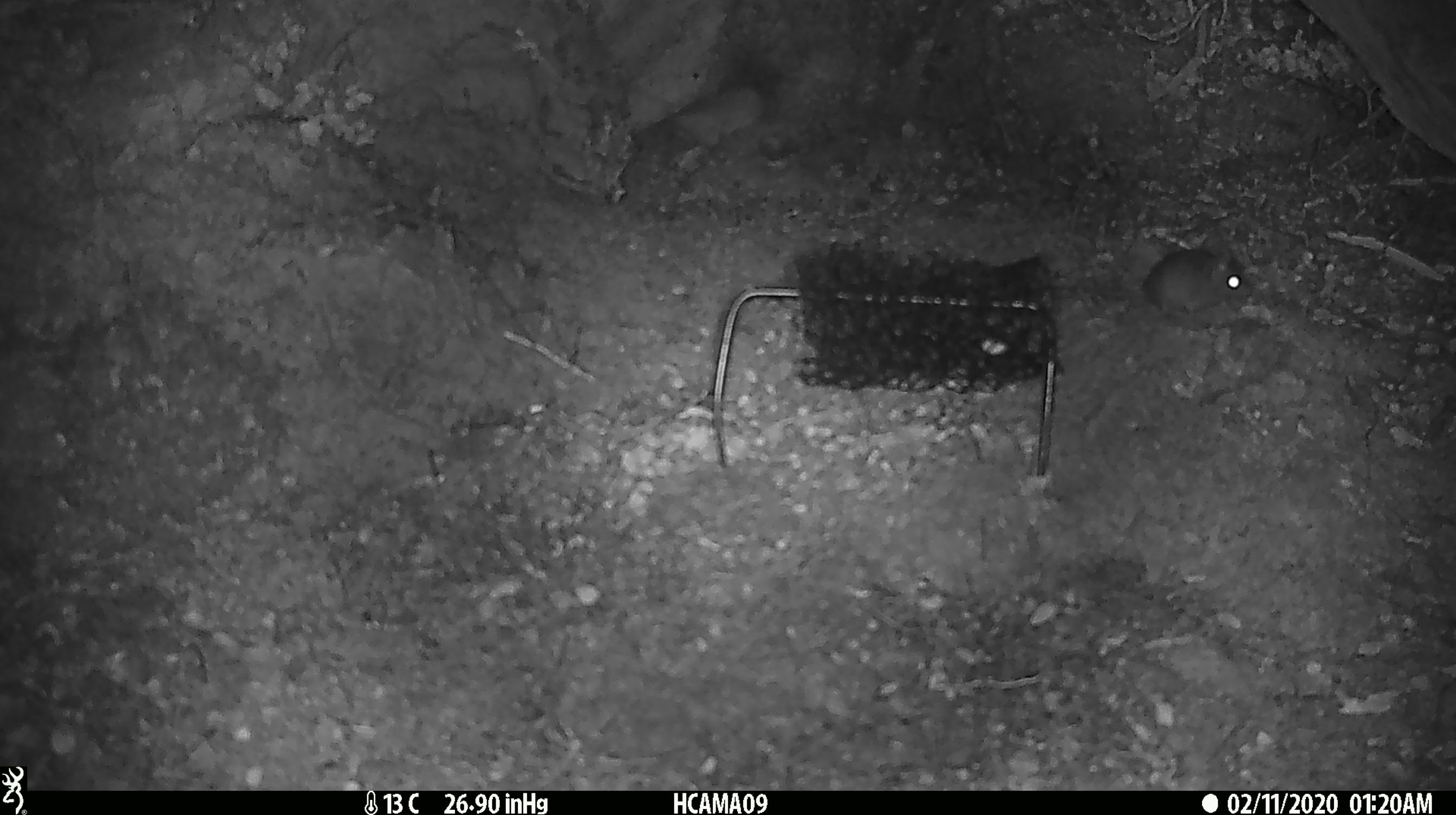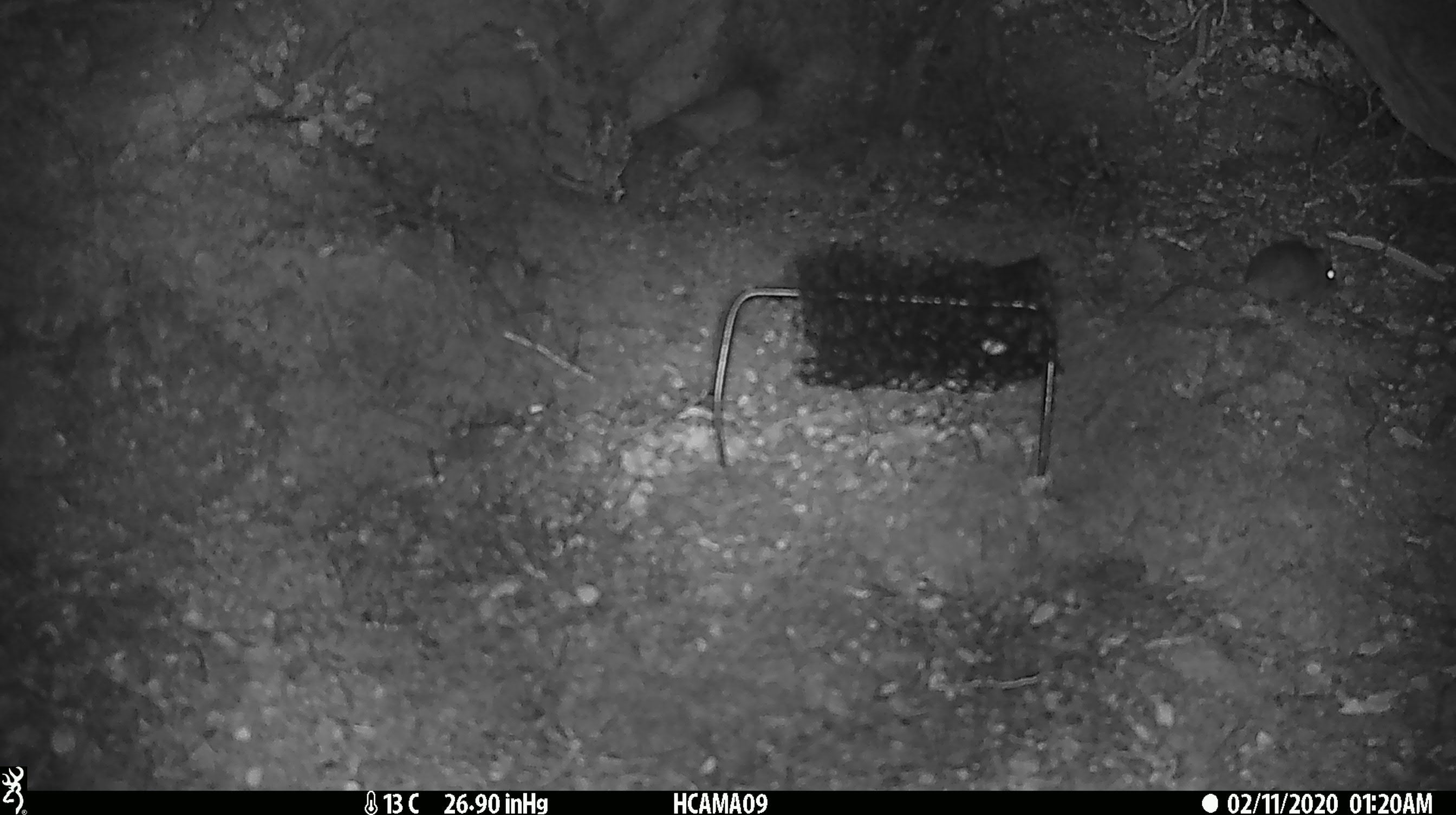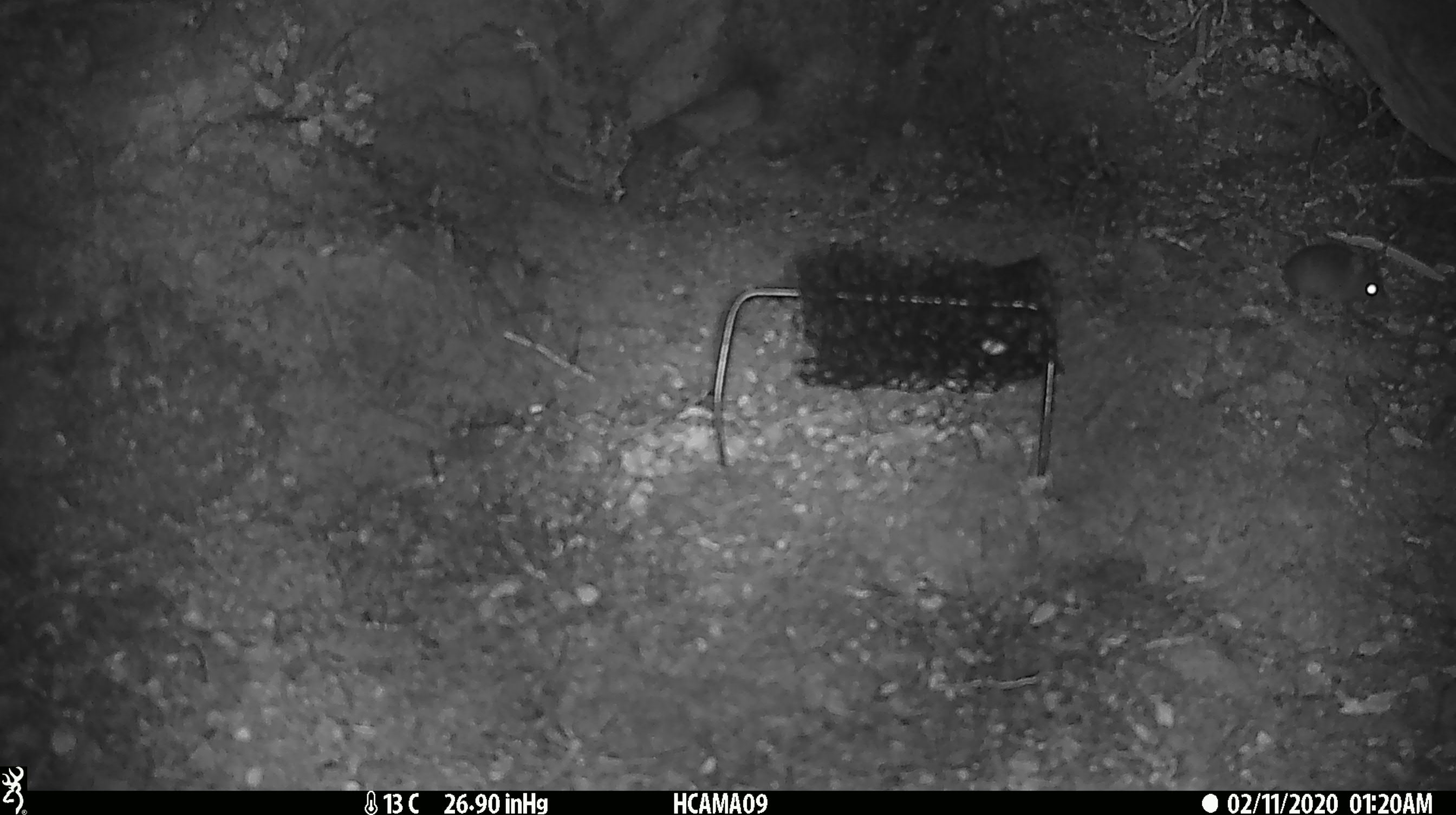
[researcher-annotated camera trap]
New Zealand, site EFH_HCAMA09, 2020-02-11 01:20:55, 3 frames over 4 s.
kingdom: Animalia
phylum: Chordata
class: Mammalia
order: Rodentia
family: Muridae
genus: Mus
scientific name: Mus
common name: mouse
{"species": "mouse (Mus)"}